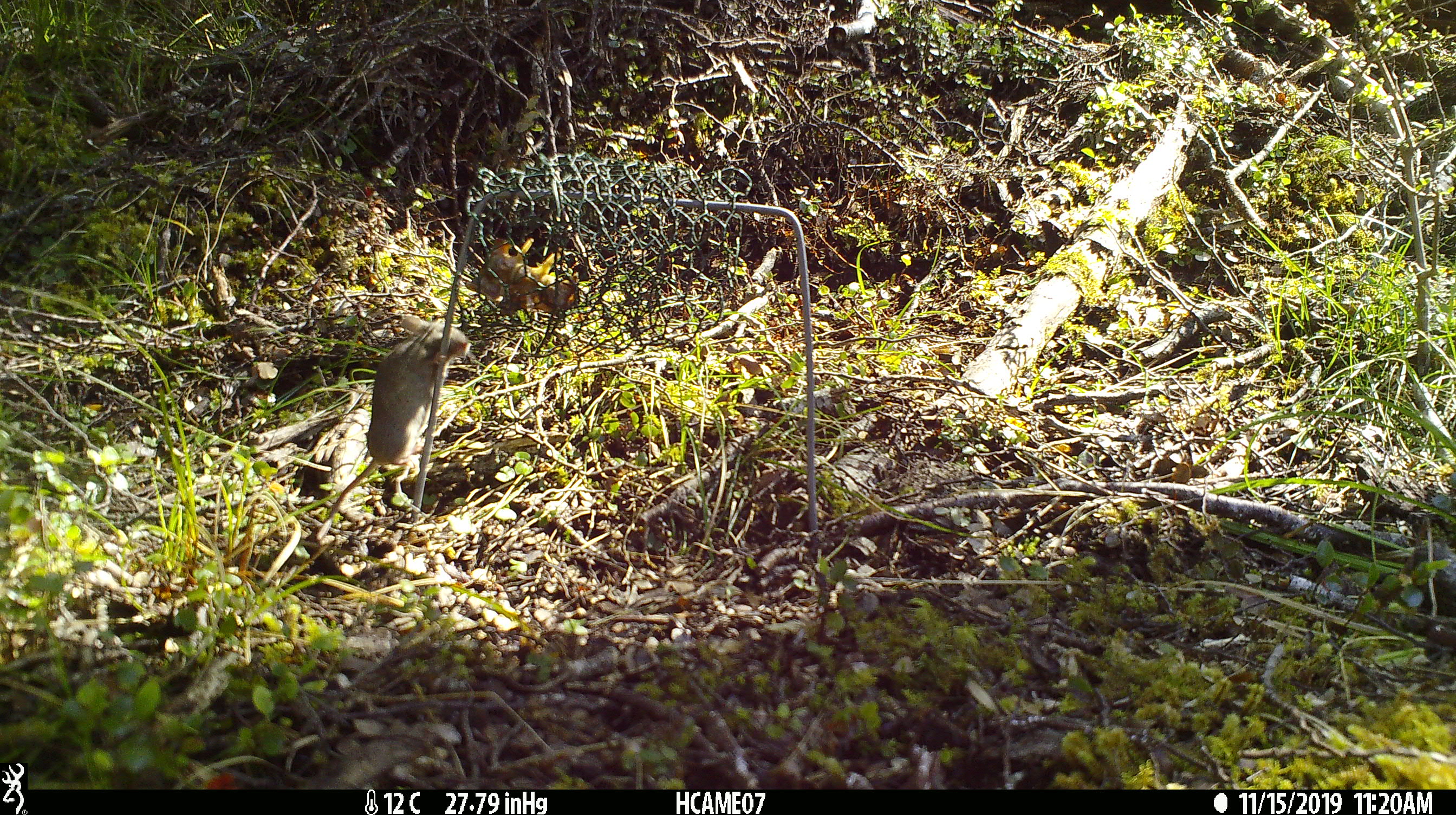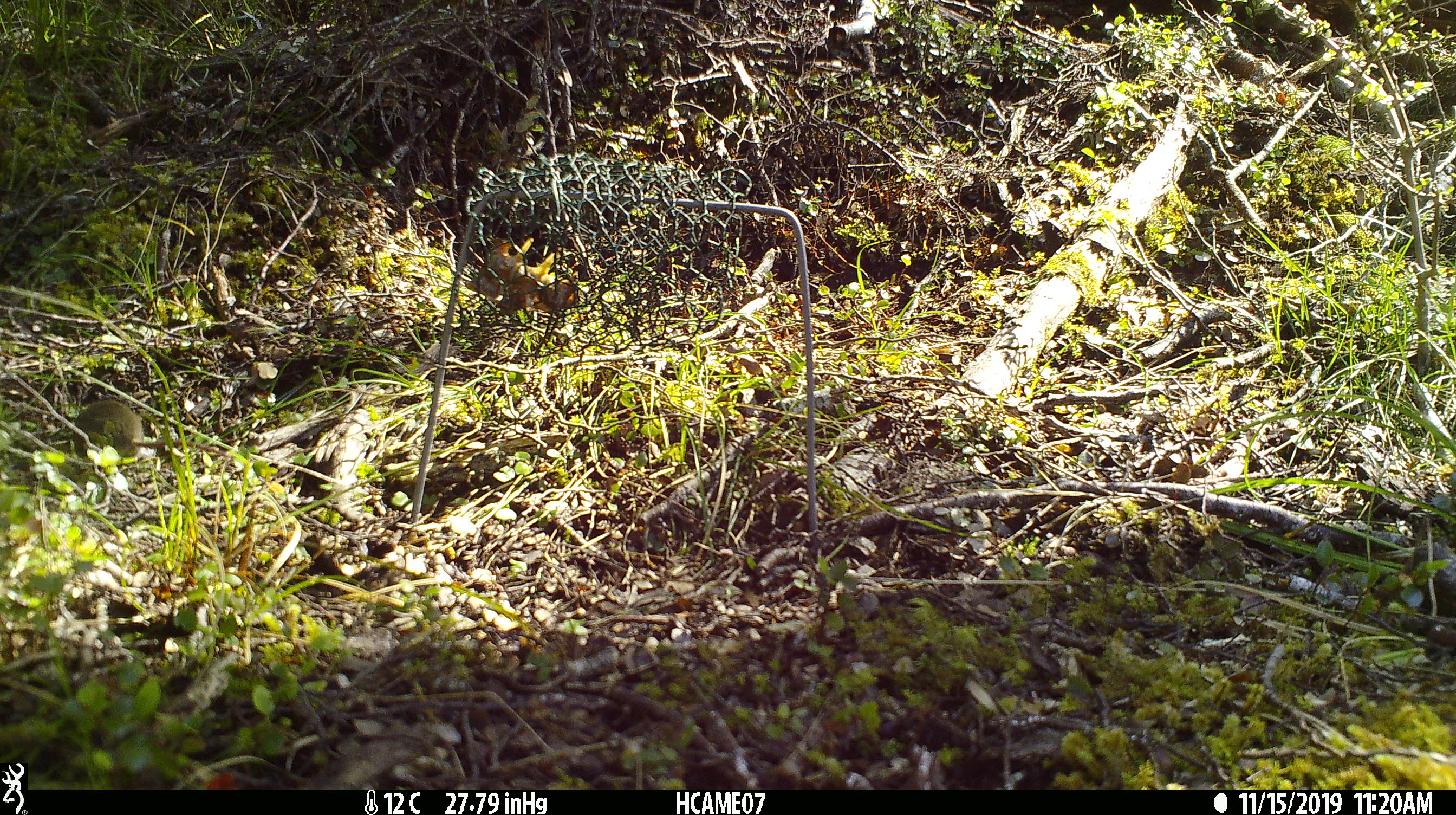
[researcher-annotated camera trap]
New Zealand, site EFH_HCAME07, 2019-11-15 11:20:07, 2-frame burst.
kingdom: Animalia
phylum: Chordata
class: Mammalia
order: Rodentia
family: Muridae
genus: Mus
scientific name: Mus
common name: mouse